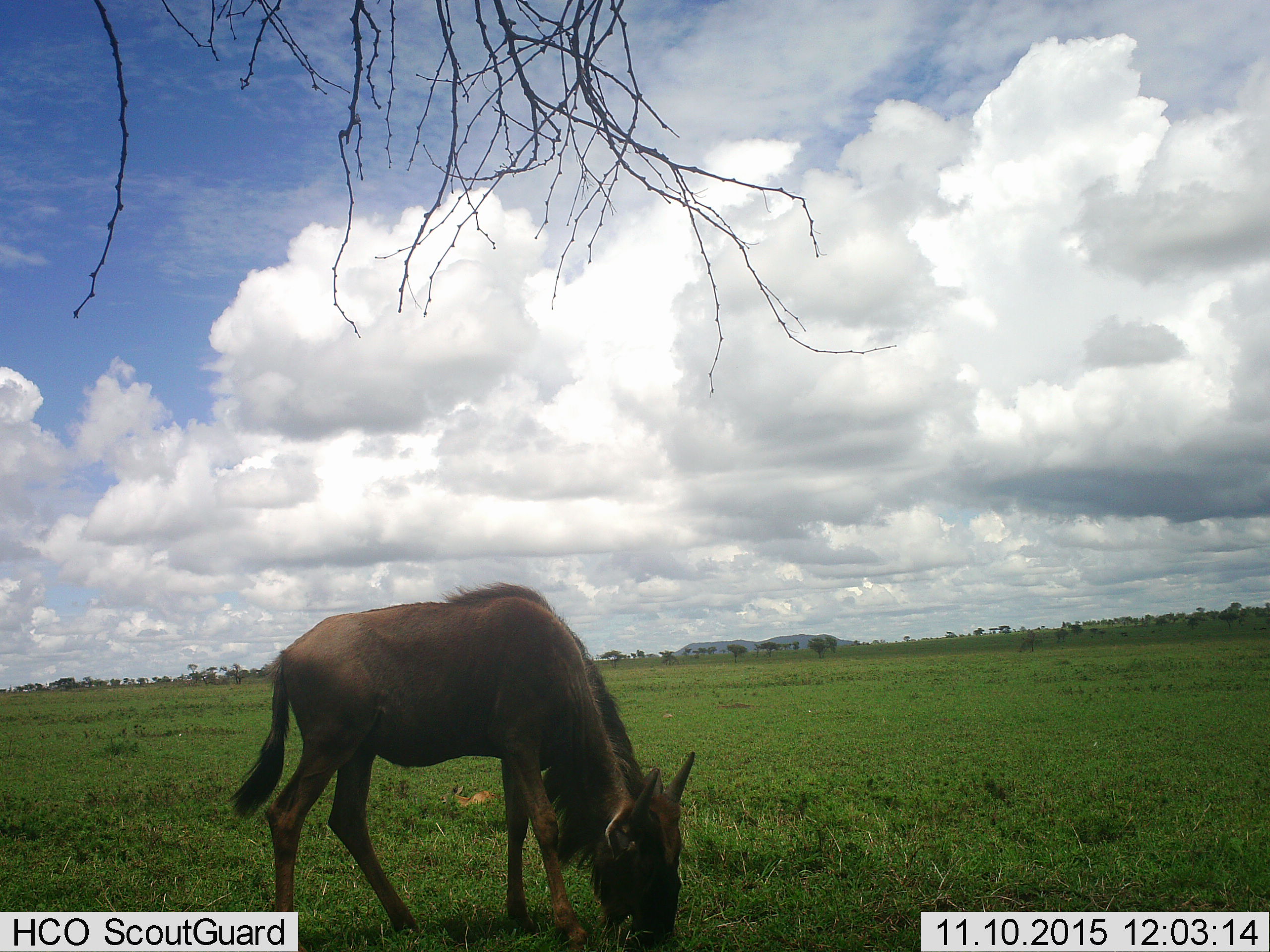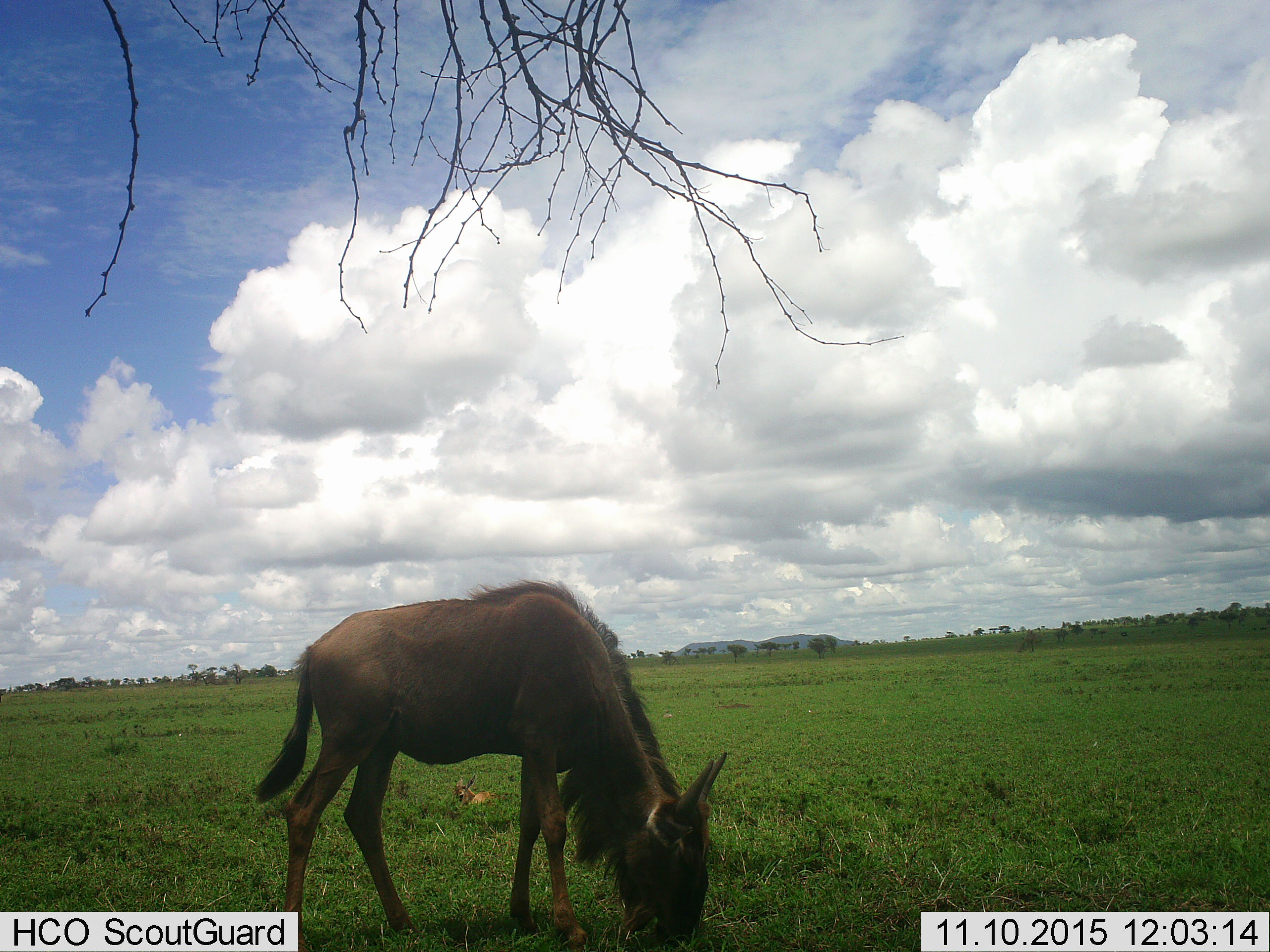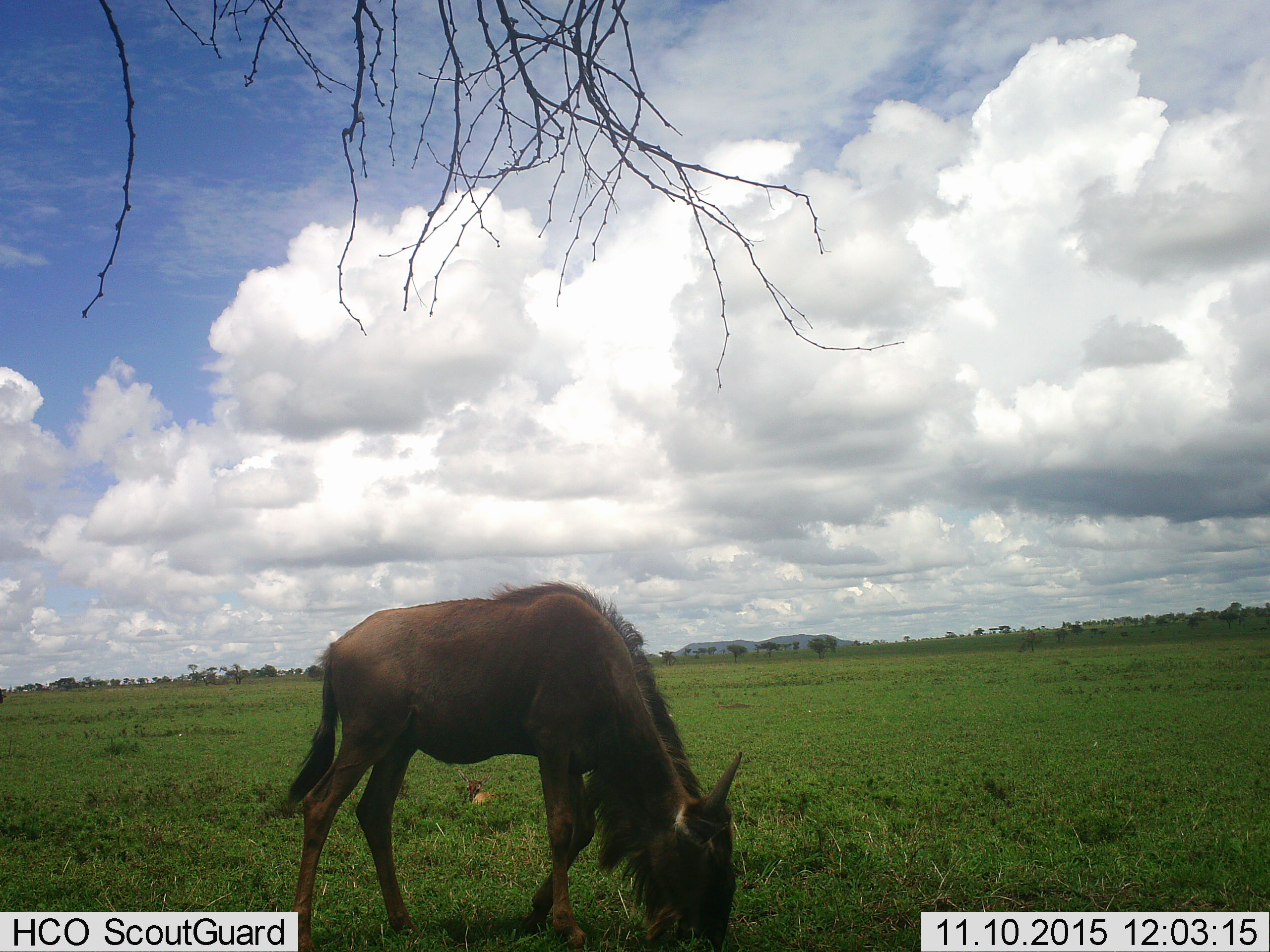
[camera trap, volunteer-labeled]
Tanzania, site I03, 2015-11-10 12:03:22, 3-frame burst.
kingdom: Animalia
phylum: Chordata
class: Mammalia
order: Artiodactyla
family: Bovidae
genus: Connochaetes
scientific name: Connochaetes taurinus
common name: blue wildebeest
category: wildebeest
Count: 1.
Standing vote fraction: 11%.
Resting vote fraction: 0%.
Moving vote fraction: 11%.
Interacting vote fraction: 0%.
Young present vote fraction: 11%.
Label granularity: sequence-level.